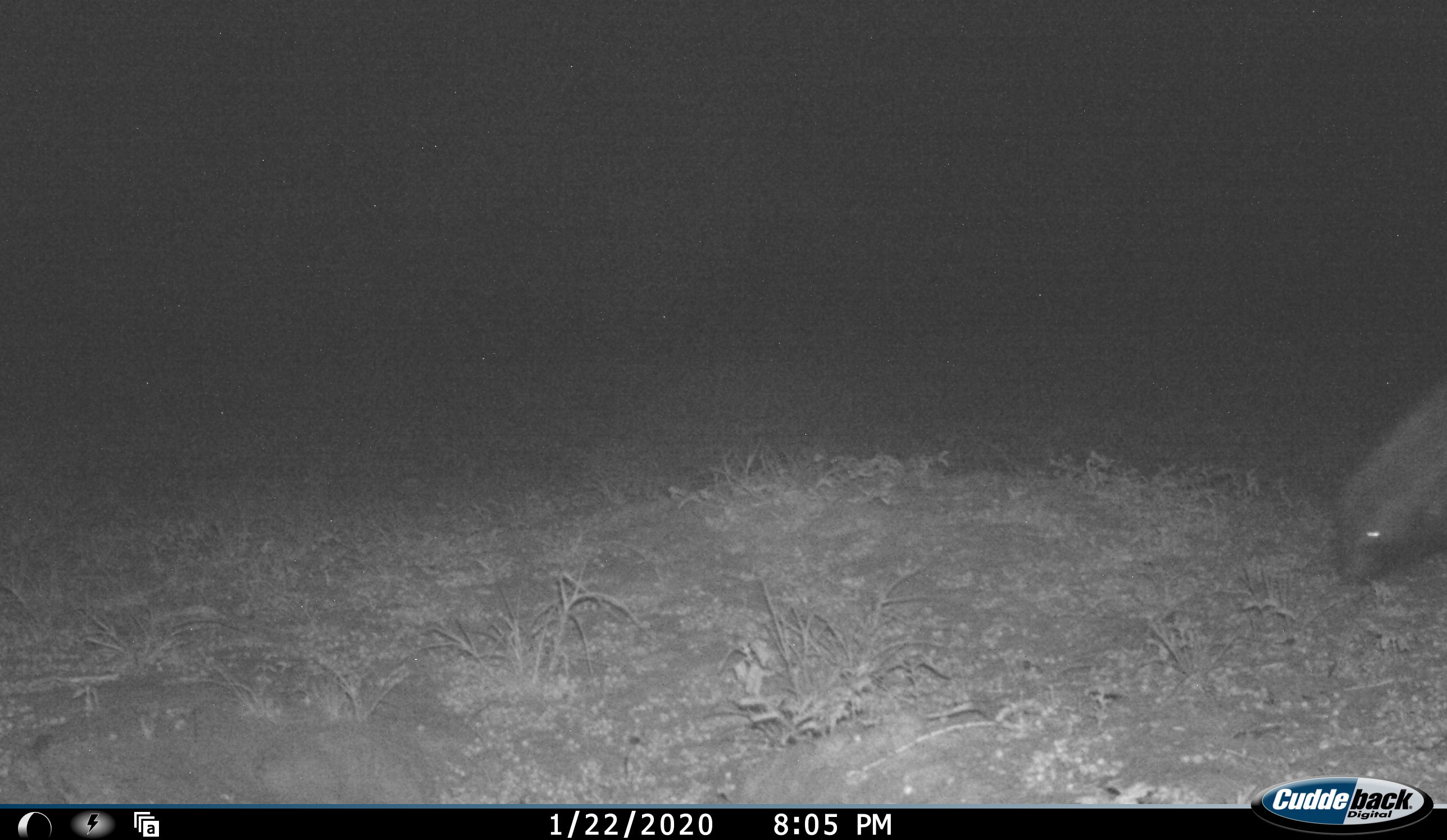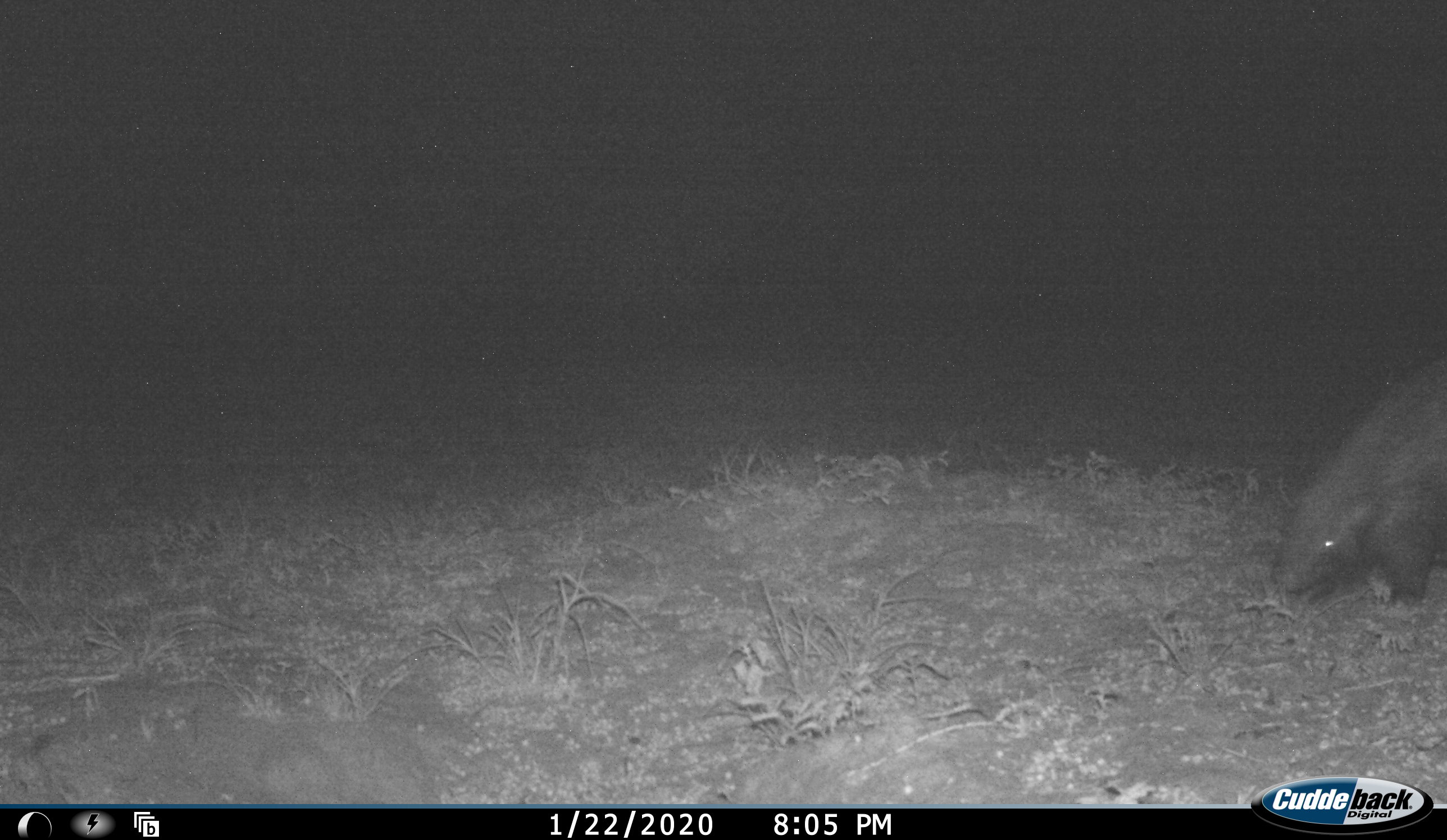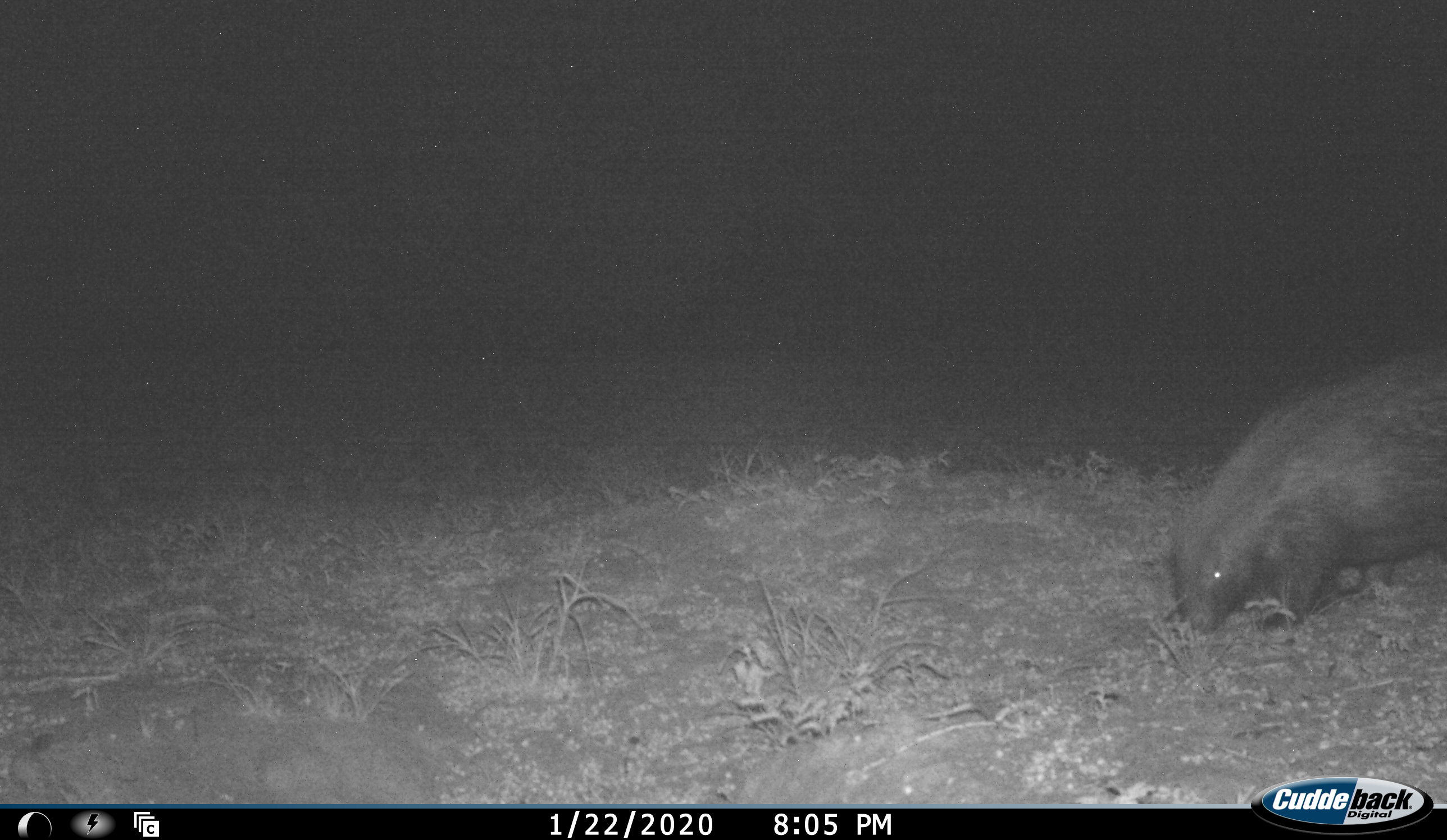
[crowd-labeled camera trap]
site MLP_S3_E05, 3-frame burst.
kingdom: Animalia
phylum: Chordata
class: Mammalia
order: Rodentia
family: Hystricidae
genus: Hystrix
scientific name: Hystrix cristata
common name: crested porcupine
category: porcupine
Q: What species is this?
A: Porcupine (crested porcupine) (Hystrix cristata).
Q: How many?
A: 1.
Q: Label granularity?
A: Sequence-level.